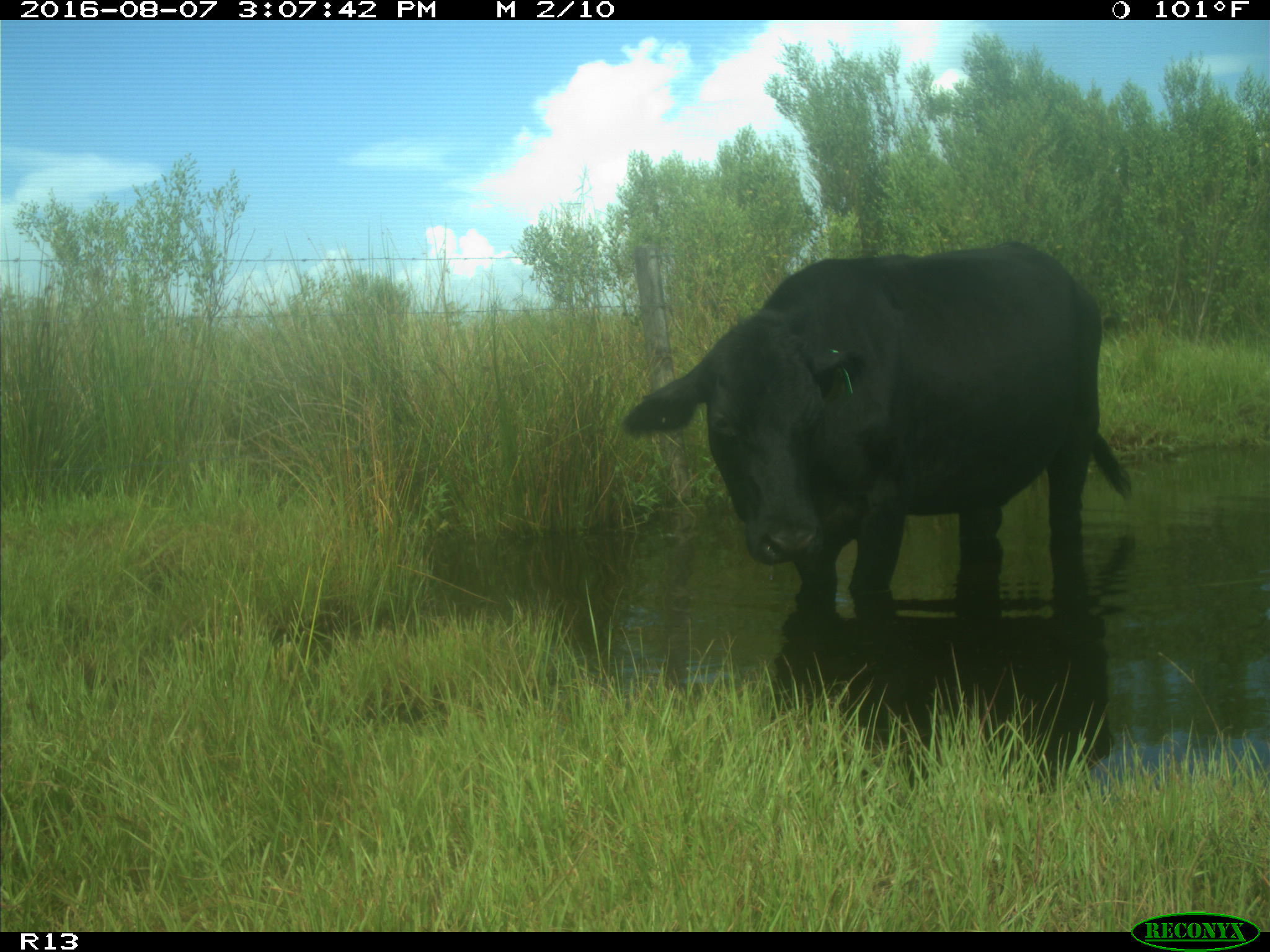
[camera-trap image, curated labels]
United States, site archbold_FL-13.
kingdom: Animalia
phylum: Chordata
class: Mammalia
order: Artiodactyla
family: Bovidae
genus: Bos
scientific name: Bos taurus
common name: domestic cow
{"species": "Bos taurus (domestic cow)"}